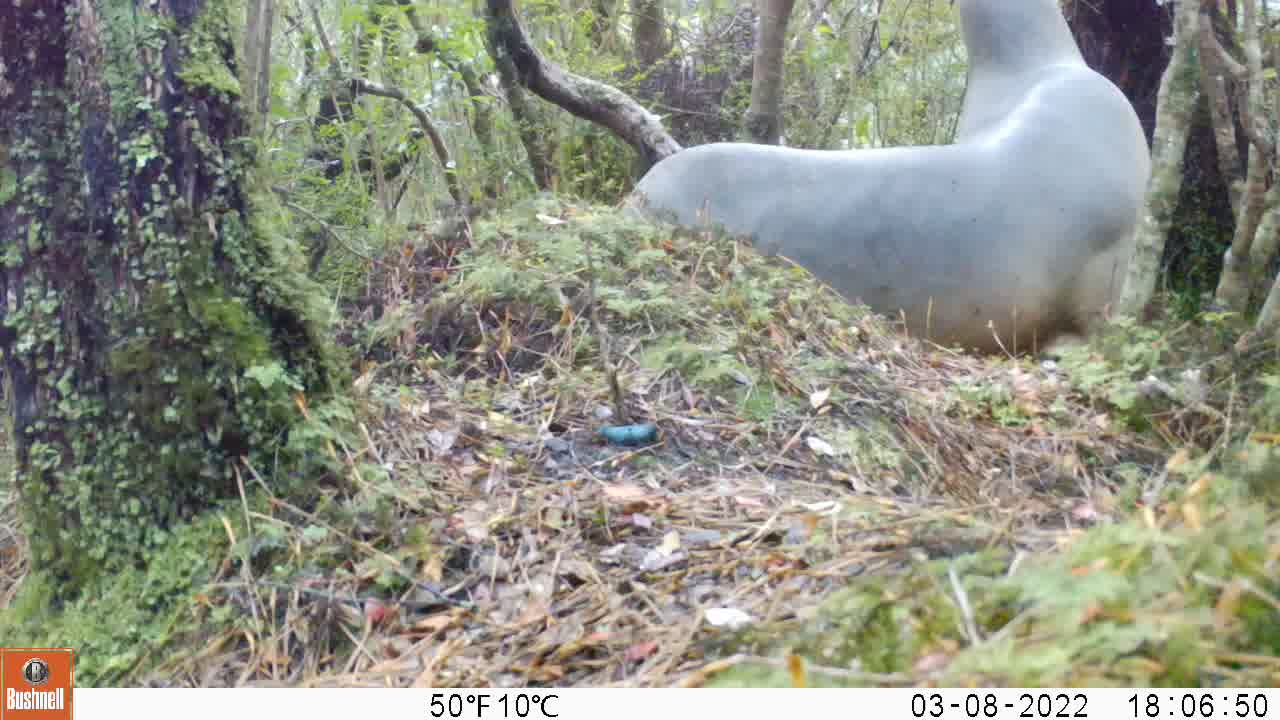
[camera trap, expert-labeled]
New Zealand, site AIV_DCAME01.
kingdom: Animalia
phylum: Chordata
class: Mammalia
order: Carnivora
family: Otariidae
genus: Phocarctos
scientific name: Phocarctos hookeri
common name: new zealand sea lion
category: sealion